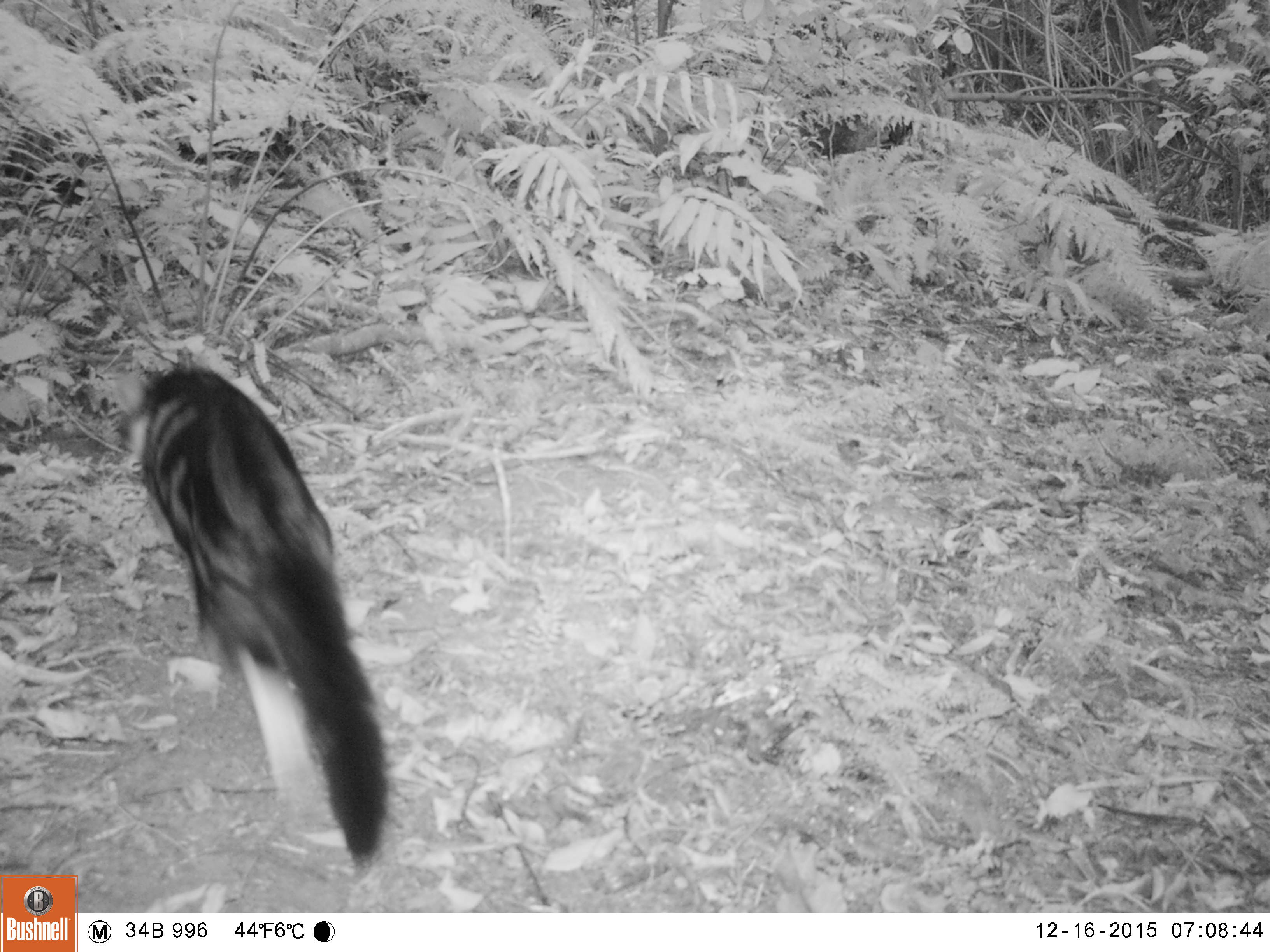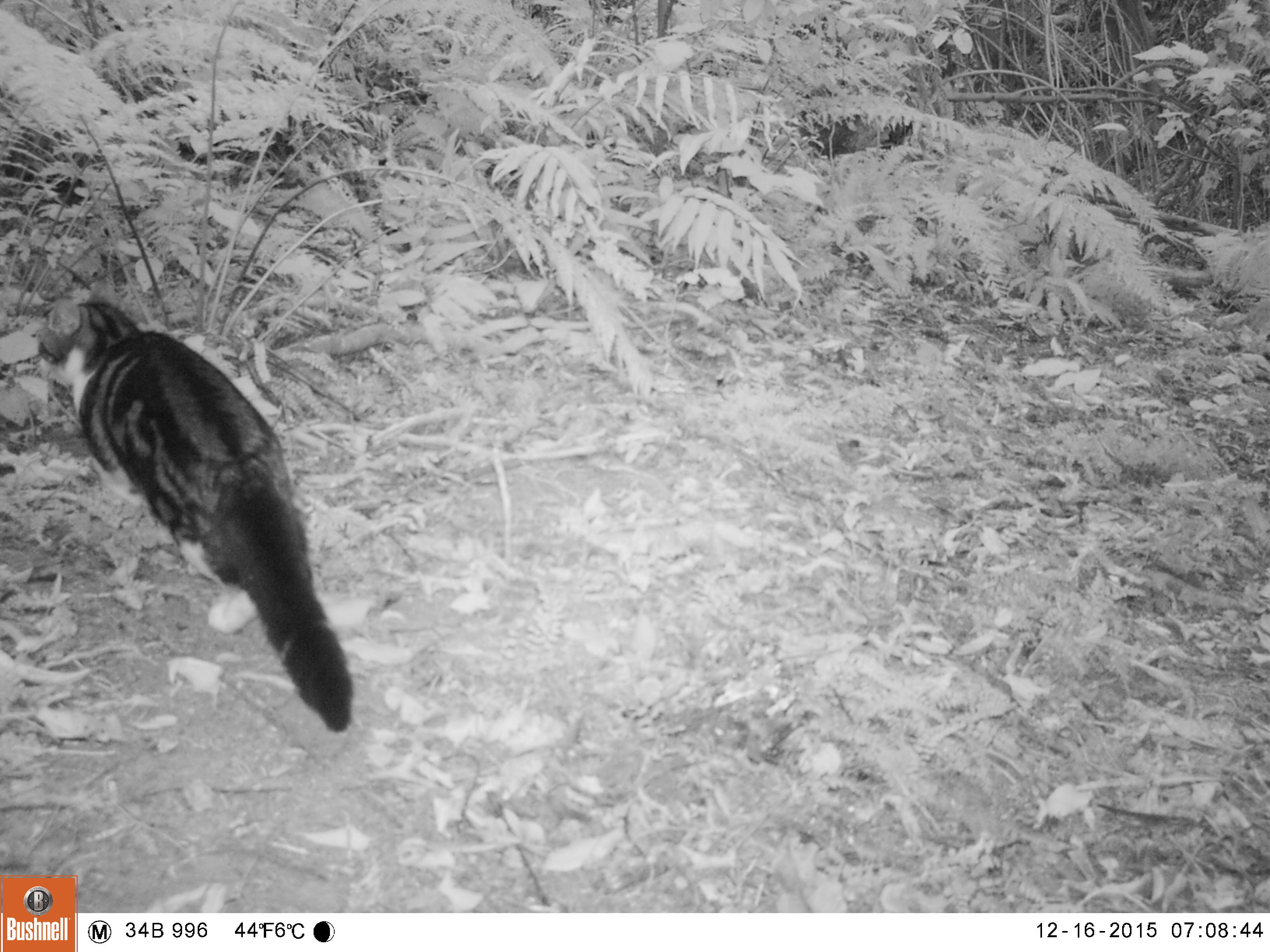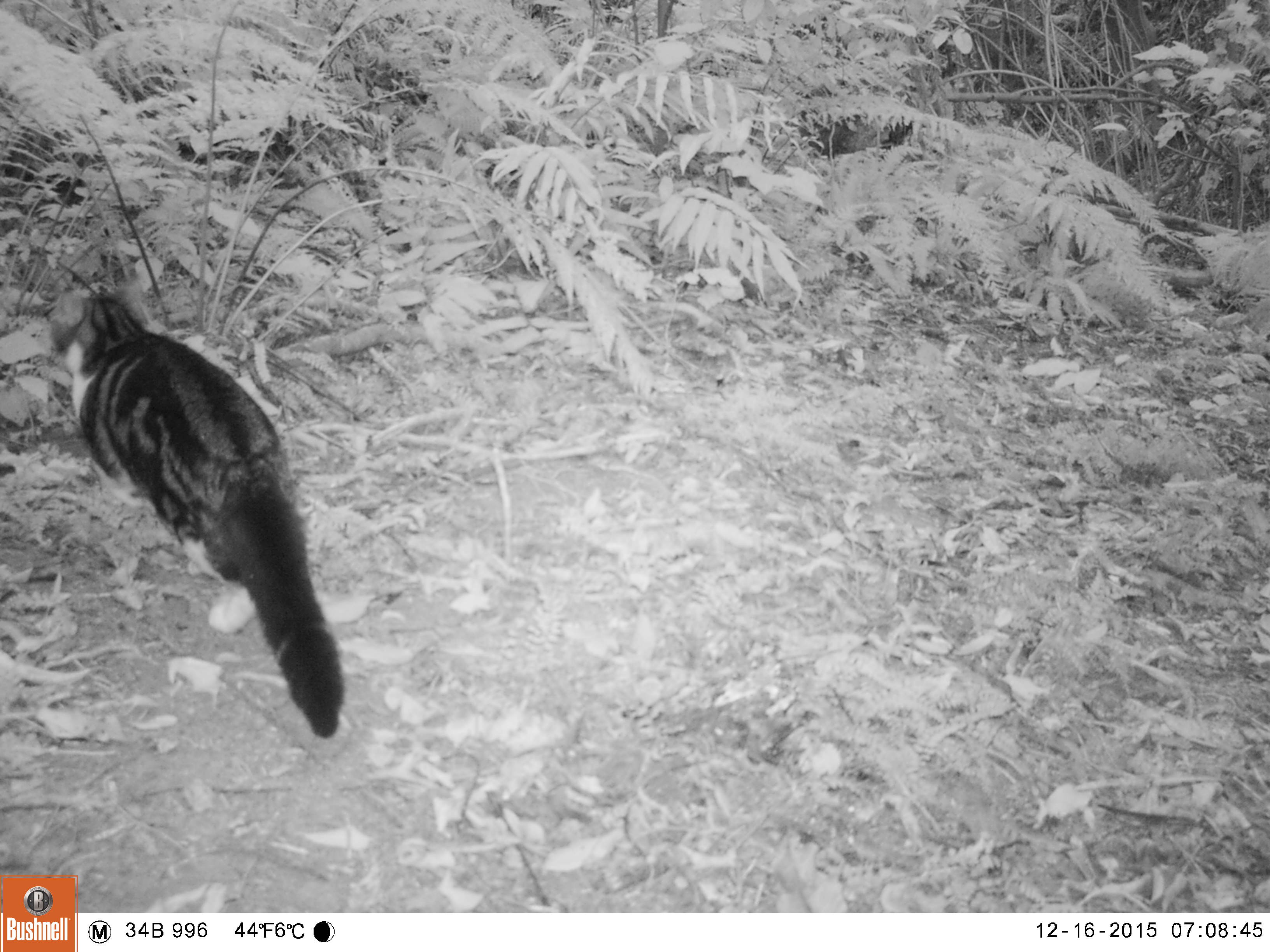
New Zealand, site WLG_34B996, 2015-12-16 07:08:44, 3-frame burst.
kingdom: Animalia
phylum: Chordata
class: Mammalia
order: Carnivora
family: Felidae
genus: Felis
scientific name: Felis catus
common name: domestic cat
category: cat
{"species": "cat (domestic cat) (Felis catus)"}